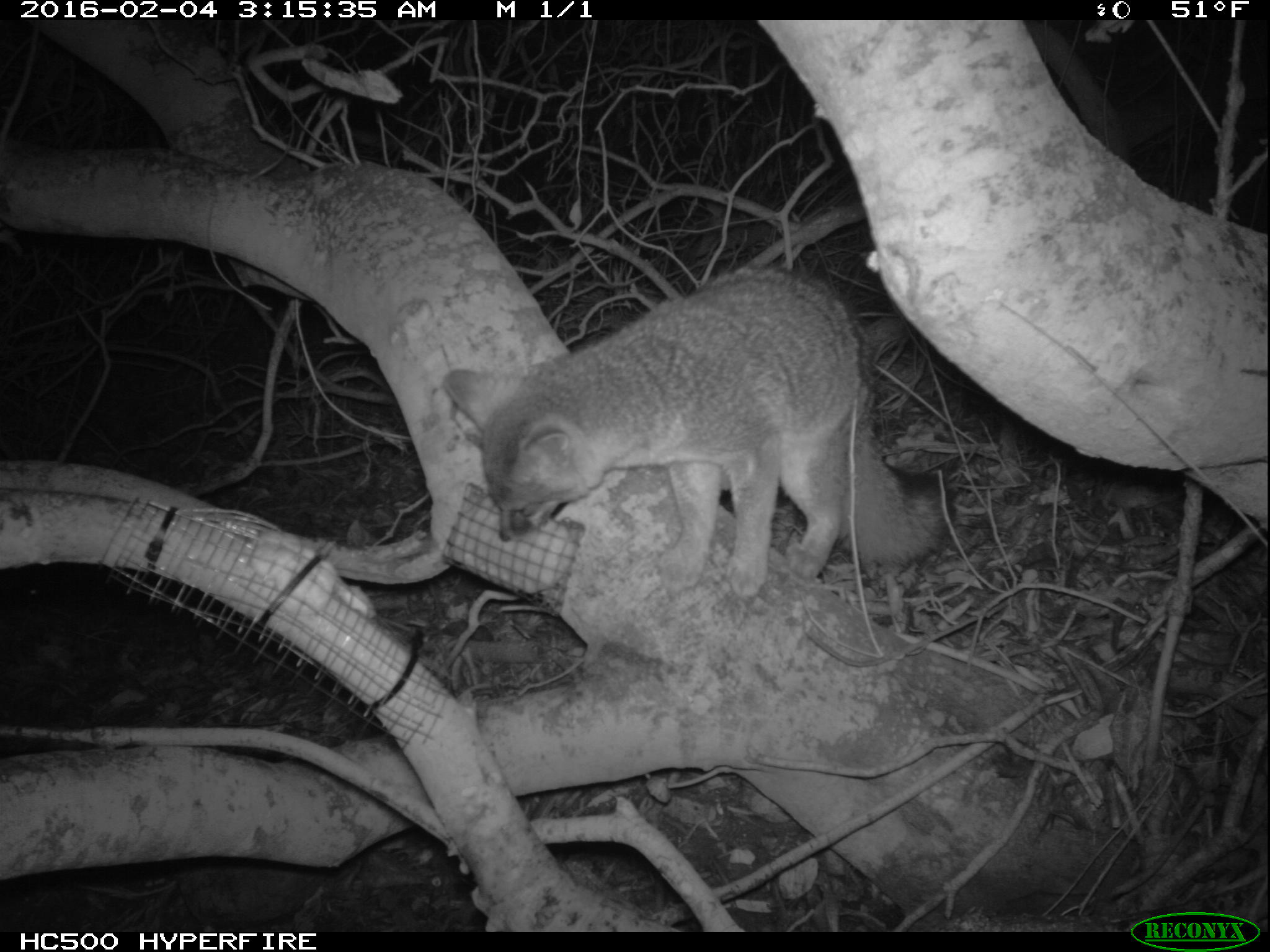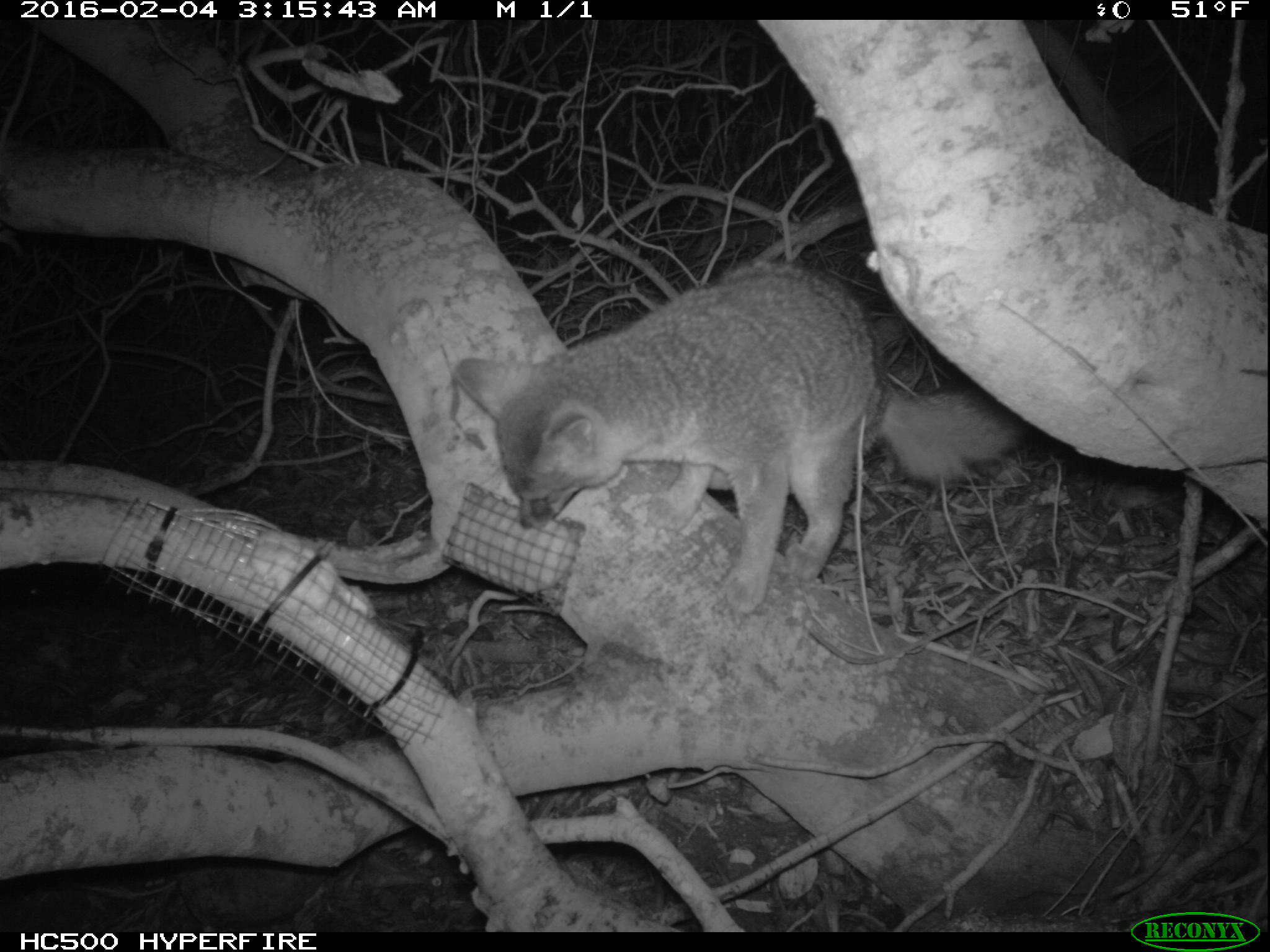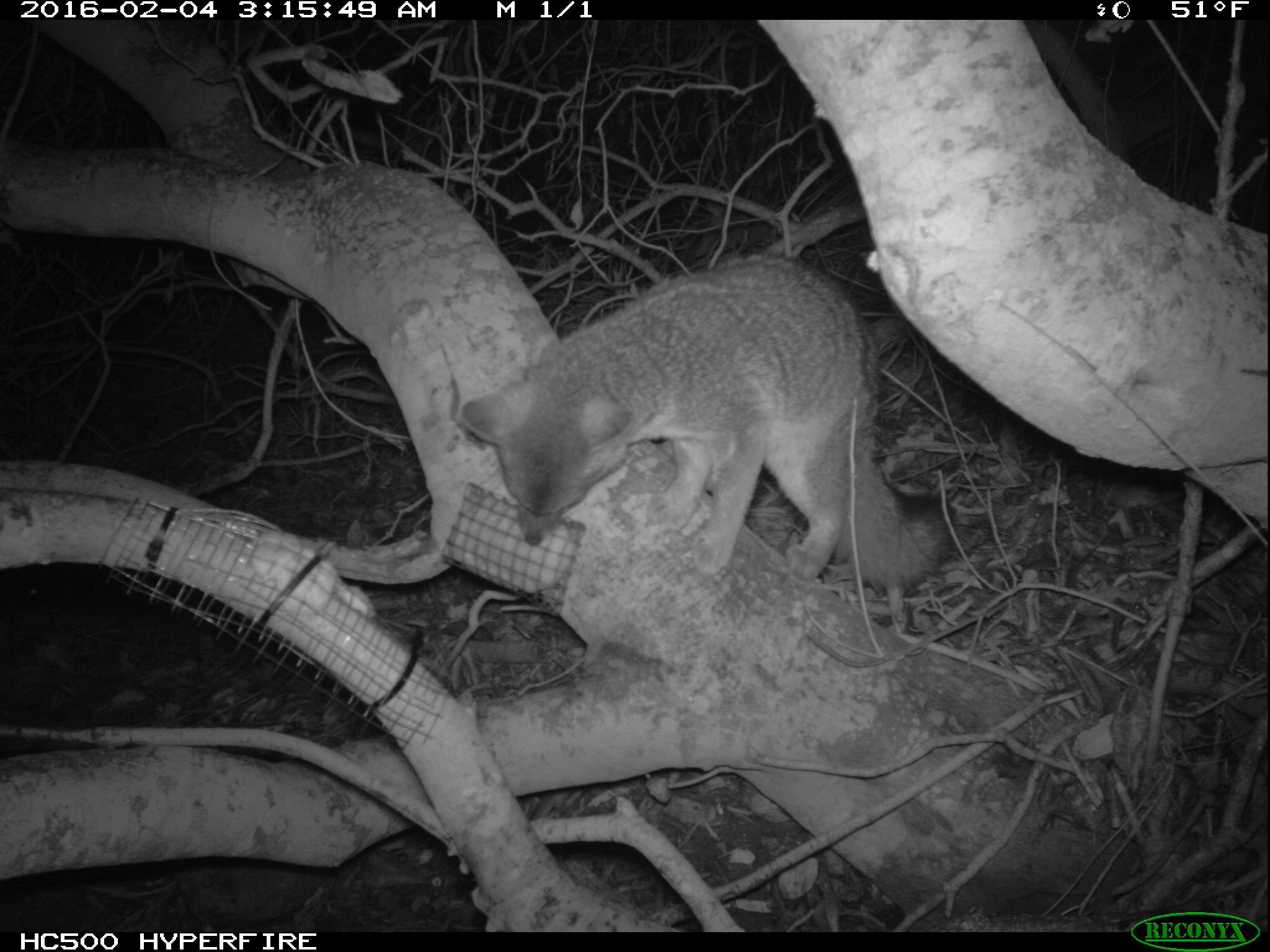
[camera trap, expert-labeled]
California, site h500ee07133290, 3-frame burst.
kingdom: Animalia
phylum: Chordata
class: Mammalia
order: Carnivora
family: Canidae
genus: Urocyon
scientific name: Urocyon littoralis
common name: island fox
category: fox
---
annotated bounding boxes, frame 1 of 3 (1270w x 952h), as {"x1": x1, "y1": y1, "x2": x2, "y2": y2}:
fox: {"x1": 443, "y1": 265, "x2": 957, "y2": 600}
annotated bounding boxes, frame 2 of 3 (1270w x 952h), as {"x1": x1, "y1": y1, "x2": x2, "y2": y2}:
fox: {"x1": 452, "y1": 258, "x2": 1028, "y2": 614}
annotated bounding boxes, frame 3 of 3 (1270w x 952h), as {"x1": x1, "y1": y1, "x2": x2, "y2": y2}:
fox: {"x1": 455, "y1": 250, "x2": 952, "y2": 593}